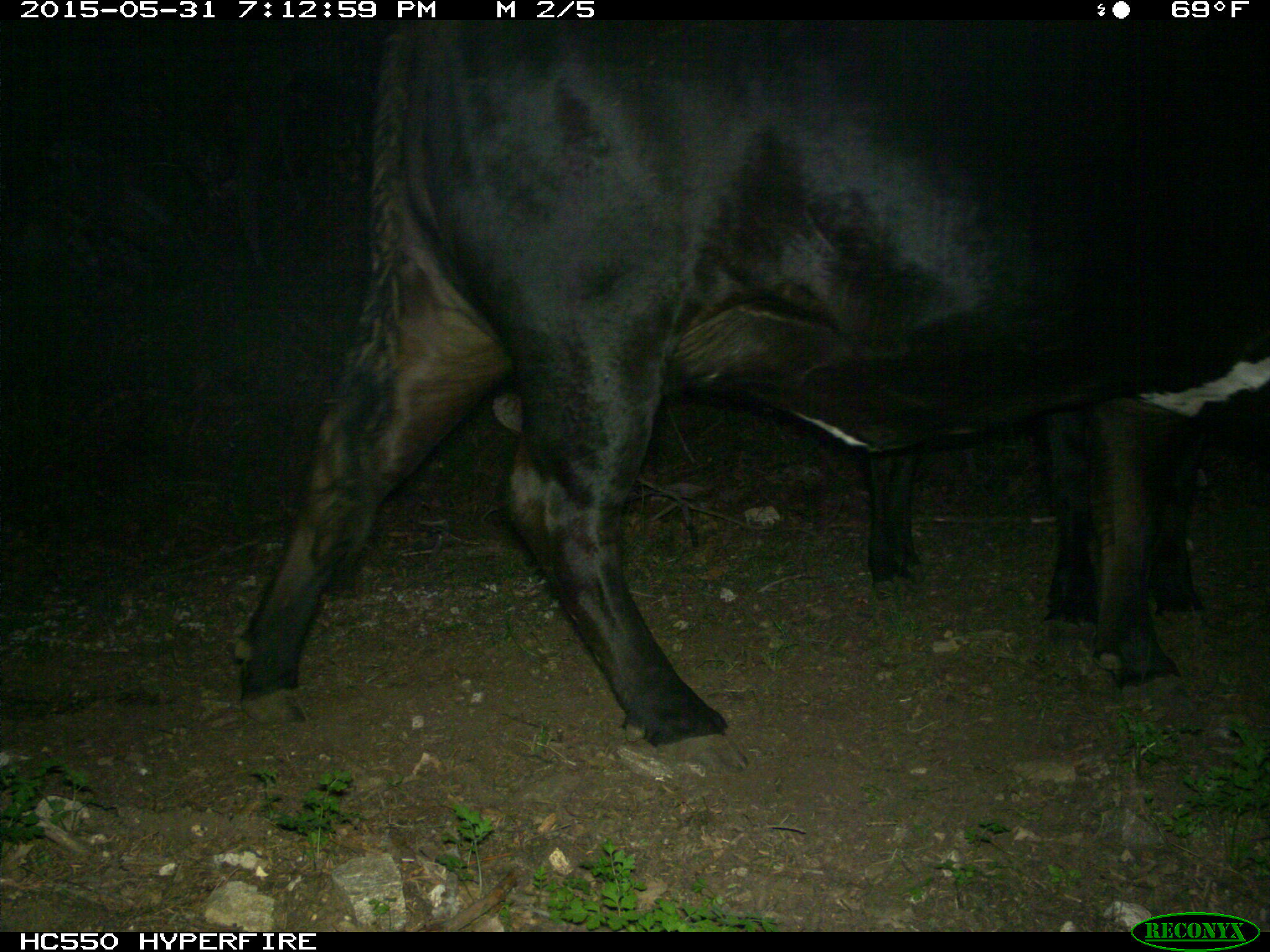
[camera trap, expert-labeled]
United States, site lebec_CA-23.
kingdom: Animalia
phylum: Chordata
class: Mammalia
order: Artiodactyla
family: Bovidae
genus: Bos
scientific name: Bos taurus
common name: domestic cow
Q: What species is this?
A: Bos taurus (domestic cow).